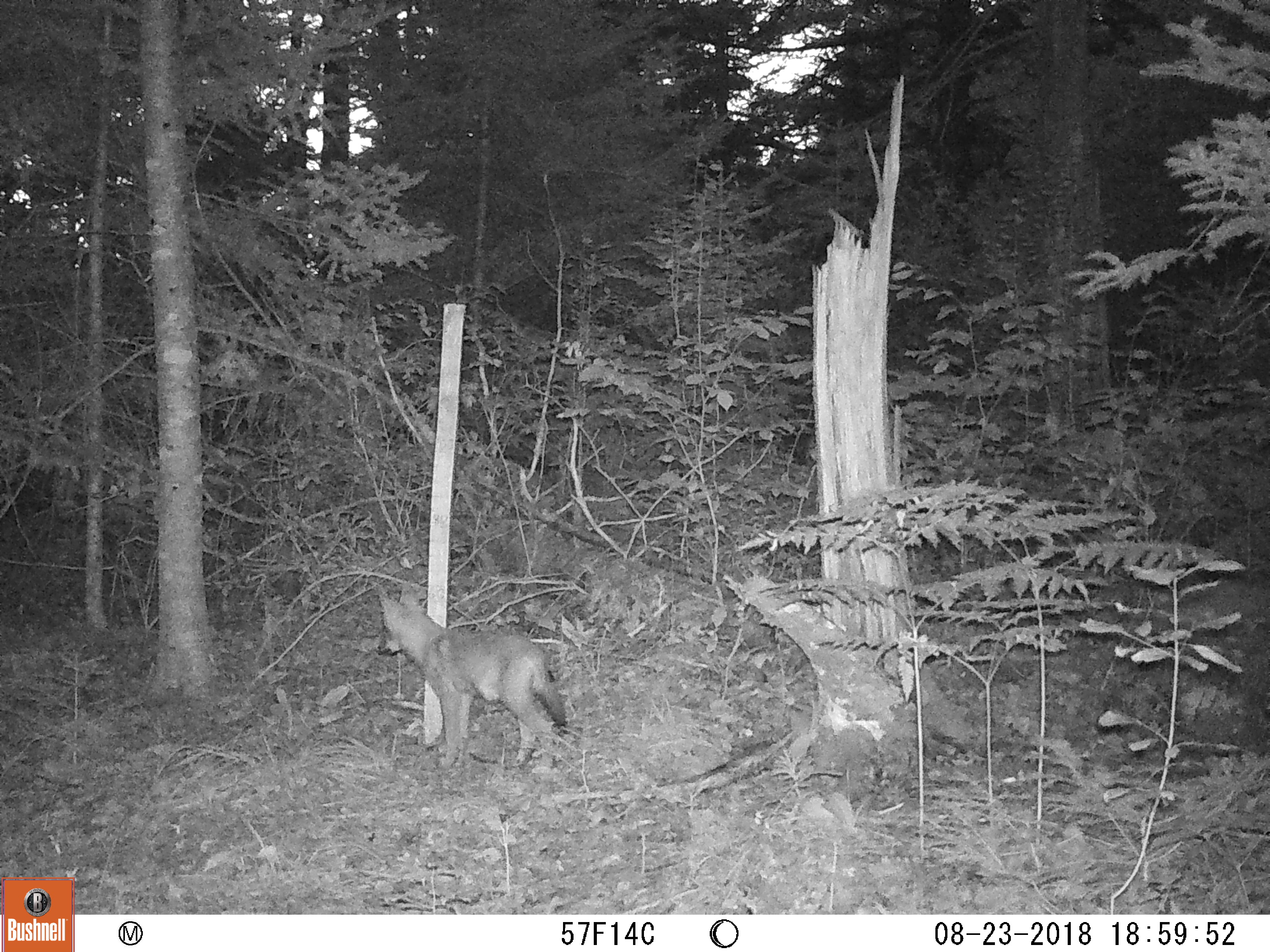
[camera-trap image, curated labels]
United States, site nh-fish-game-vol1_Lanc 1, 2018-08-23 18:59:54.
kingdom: Animalia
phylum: Chordata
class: Mammalia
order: Carnivora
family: Canidae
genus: Canis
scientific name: Canis latrans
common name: coyote